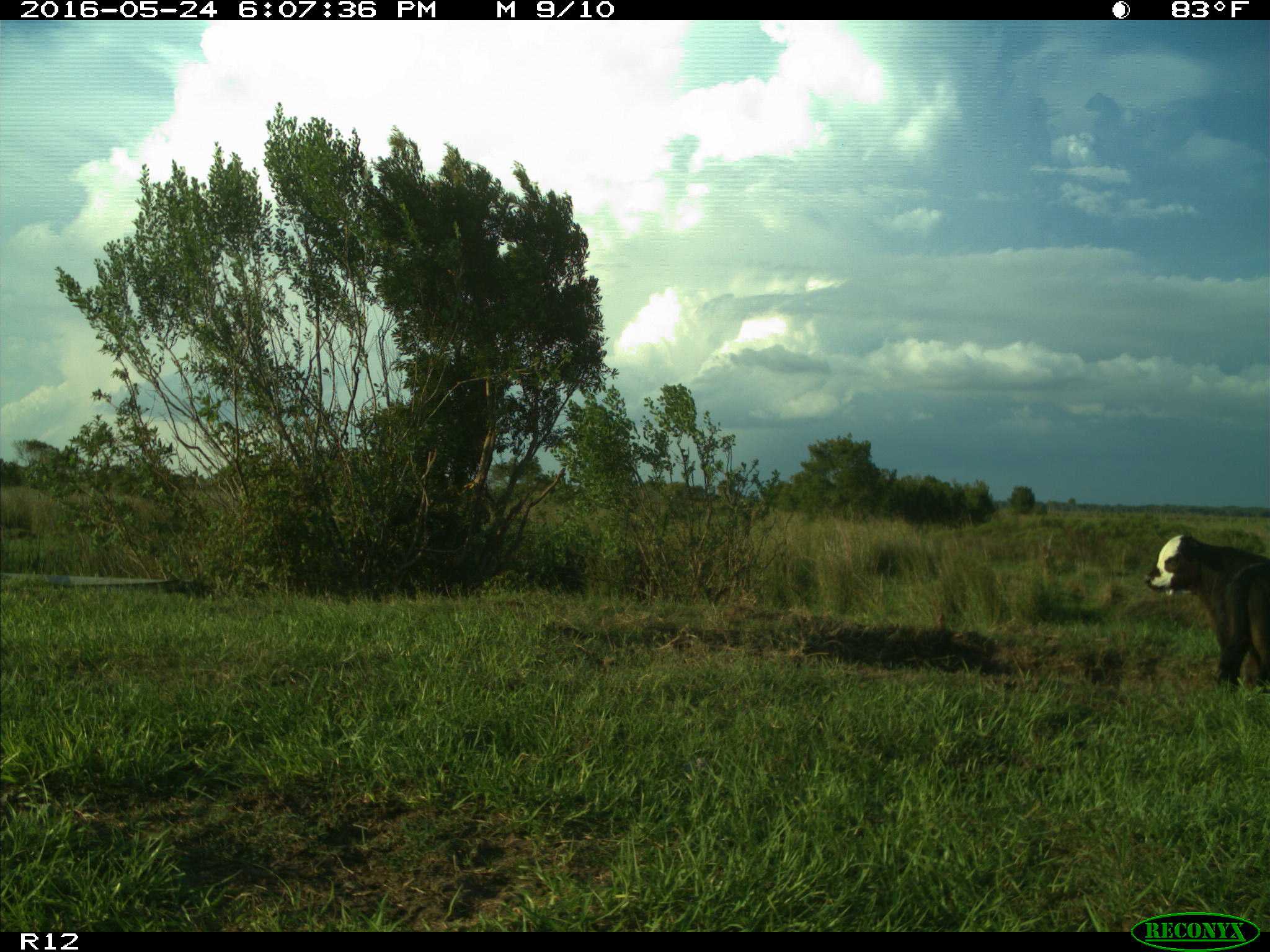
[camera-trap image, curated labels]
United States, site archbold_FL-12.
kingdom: Animalia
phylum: Chordata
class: Mammalia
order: Artiodactyla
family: Bovidae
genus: Bos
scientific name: Bos taurus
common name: domestic cow